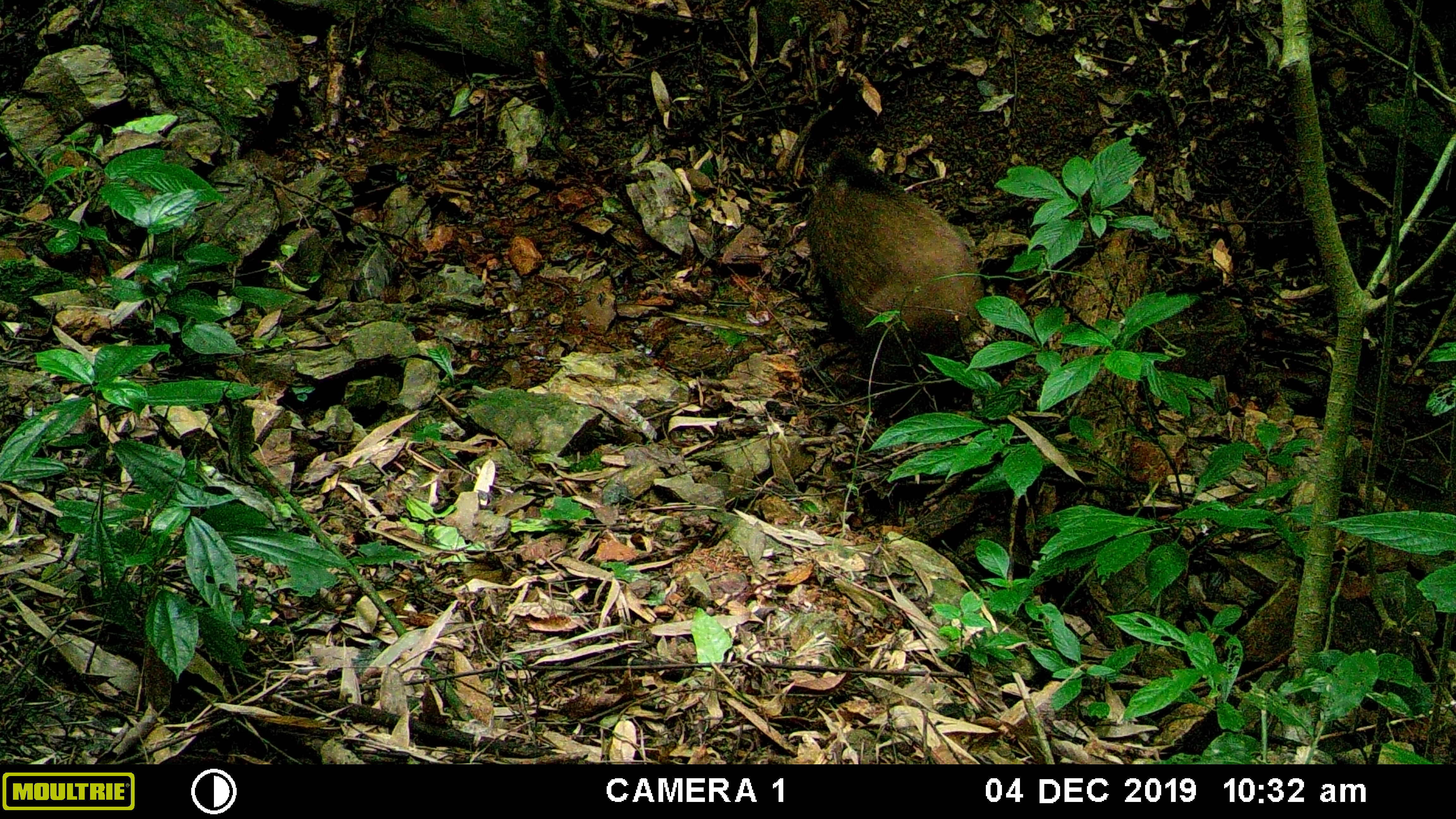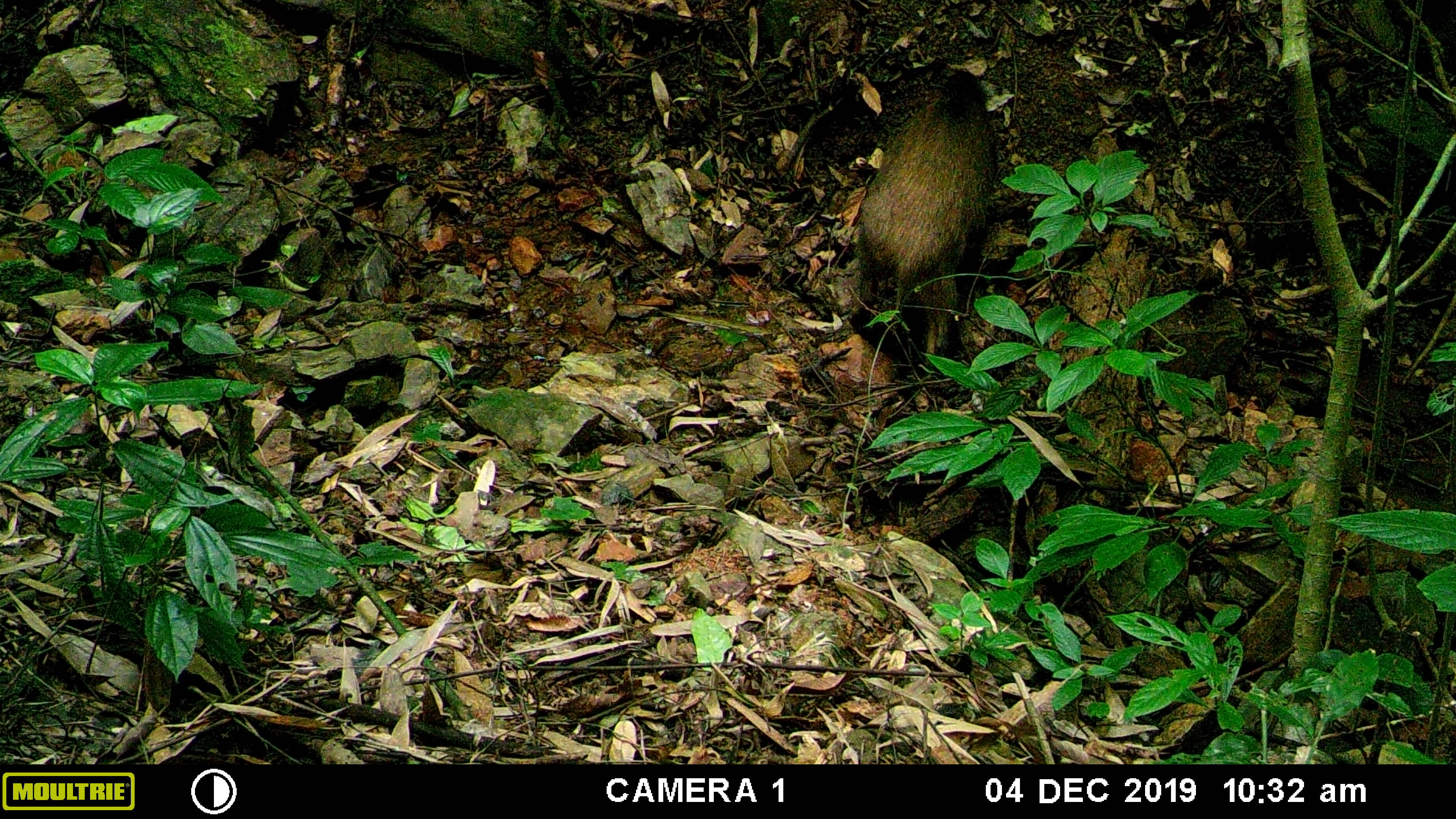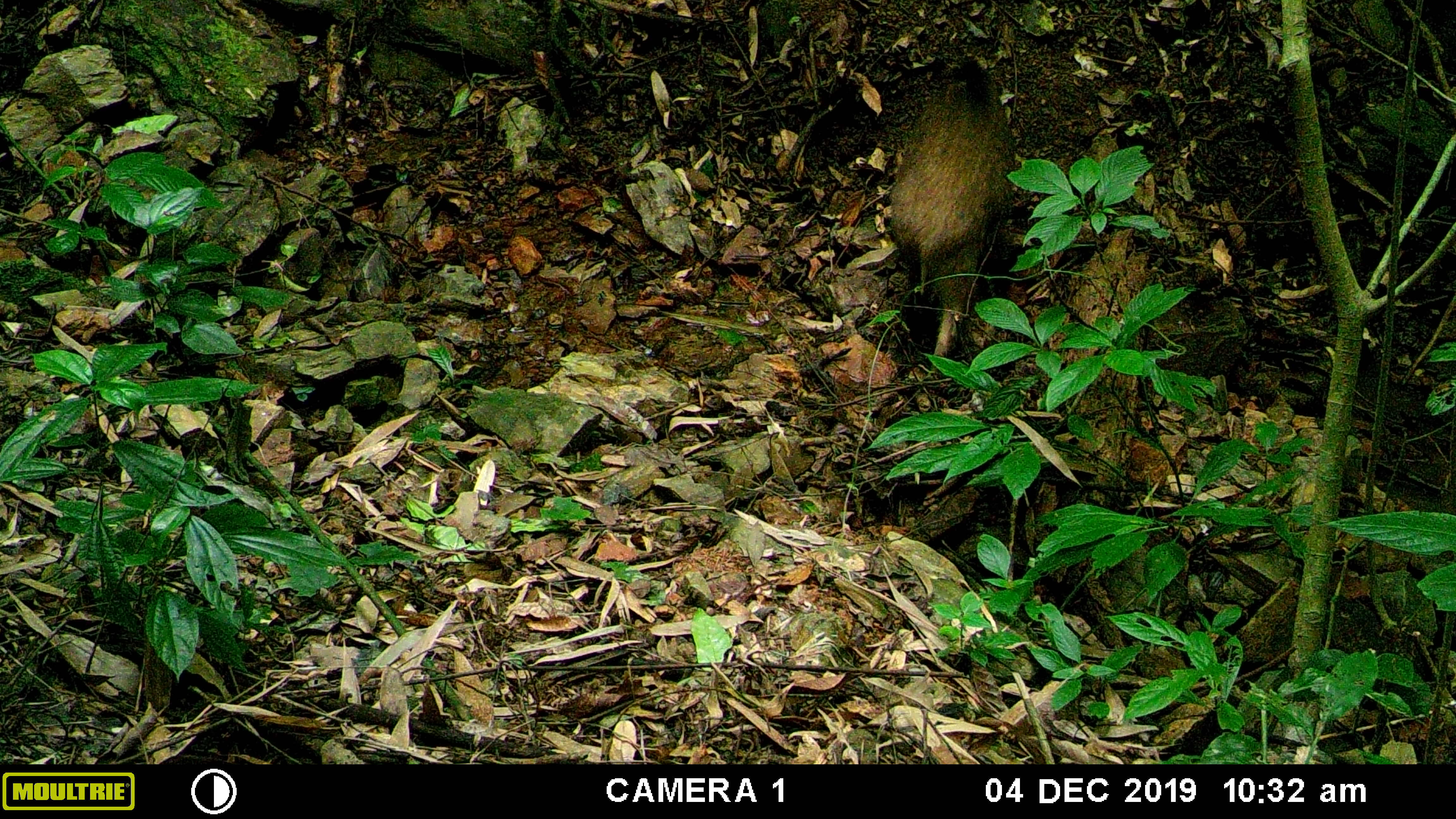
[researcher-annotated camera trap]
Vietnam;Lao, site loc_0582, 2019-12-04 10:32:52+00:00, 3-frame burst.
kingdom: Animalia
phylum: Chordata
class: Mammalia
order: Artiodactyla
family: Suidae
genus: Sus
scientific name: Sus scrofa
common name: eurasian wild pig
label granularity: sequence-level